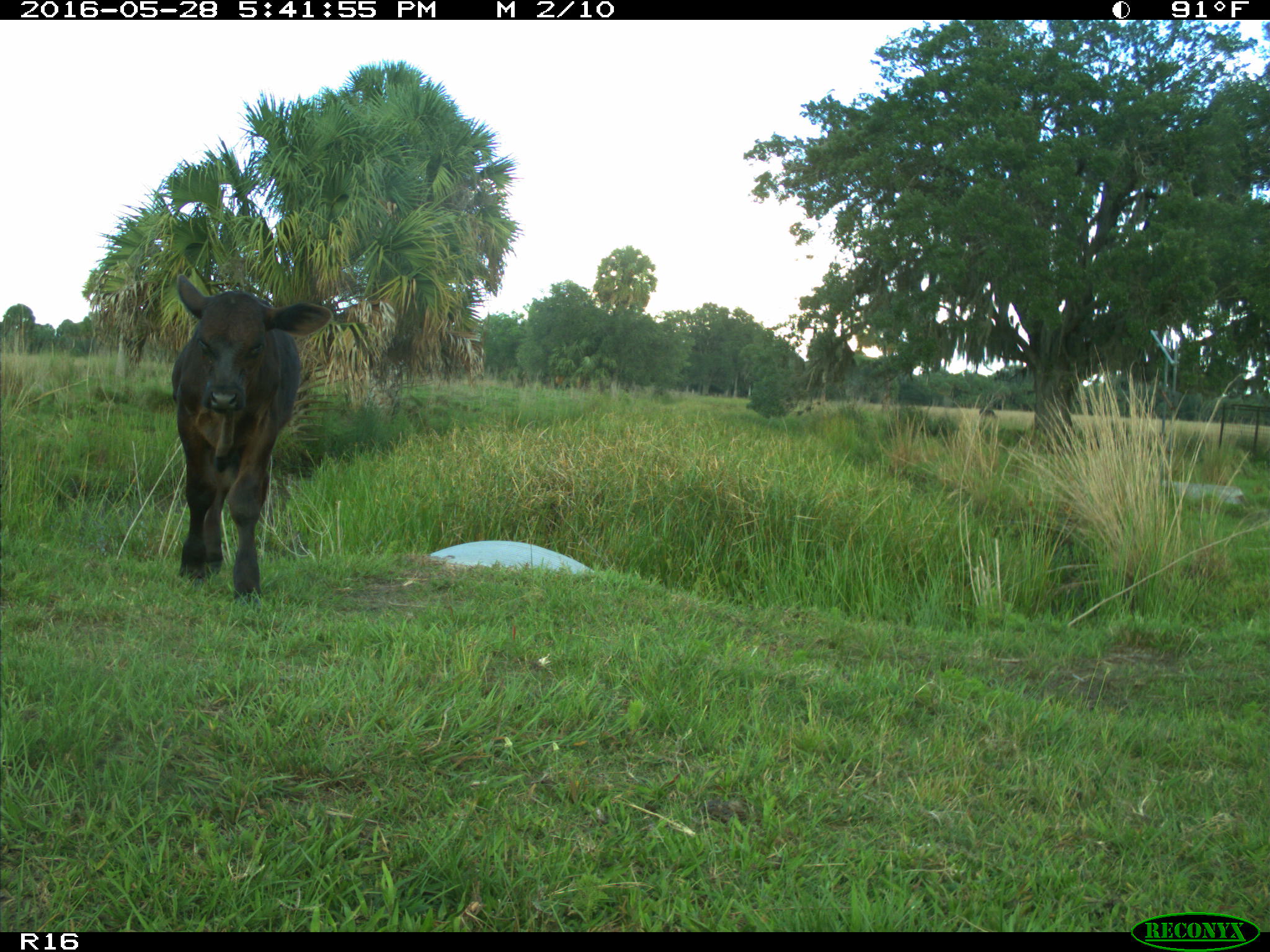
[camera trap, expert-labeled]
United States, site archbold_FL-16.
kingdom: Animalia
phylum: Chordata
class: Mammalia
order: Artiodactyla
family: Bovidae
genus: Bos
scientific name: Bos taurus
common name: domestic cow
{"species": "Bos taurus (domestic cow)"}